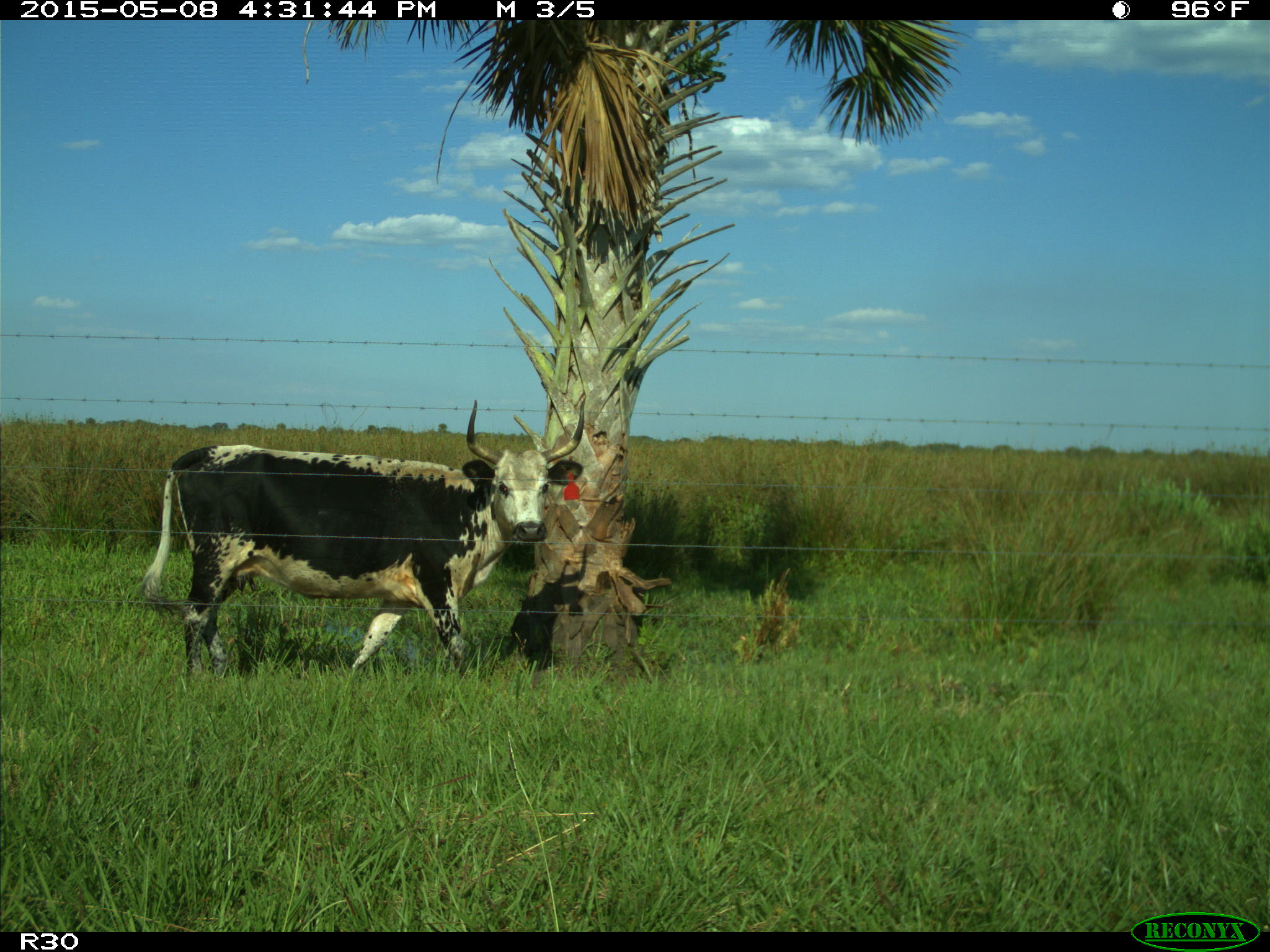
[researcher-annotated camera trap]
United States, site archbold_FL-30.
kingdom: Animalia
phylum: Chordata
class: Mammalia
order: Artiodactyla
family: Bovidae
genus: Bos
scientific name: Bos taurus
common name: domestic cow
Bos taurus (domestic cow).